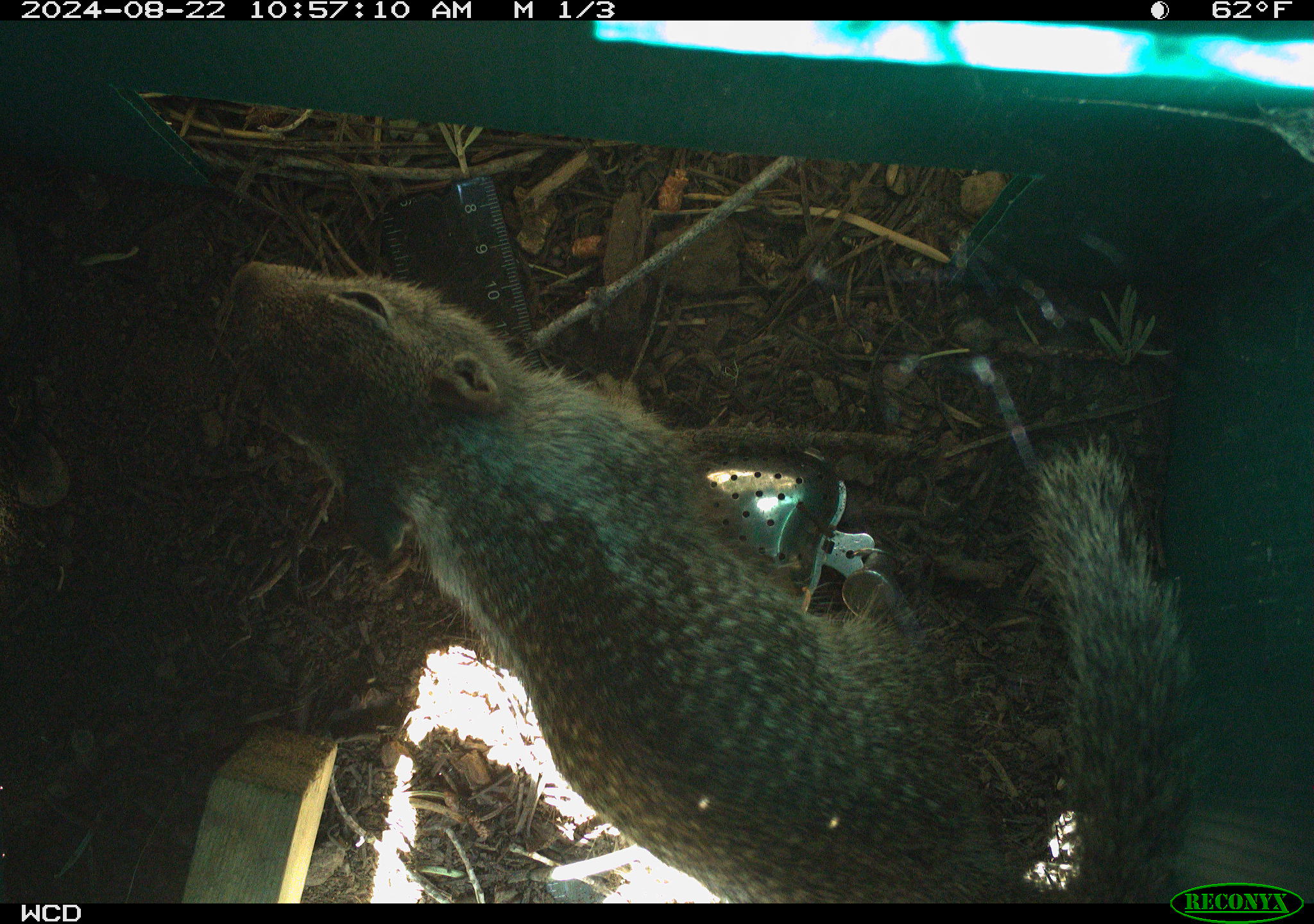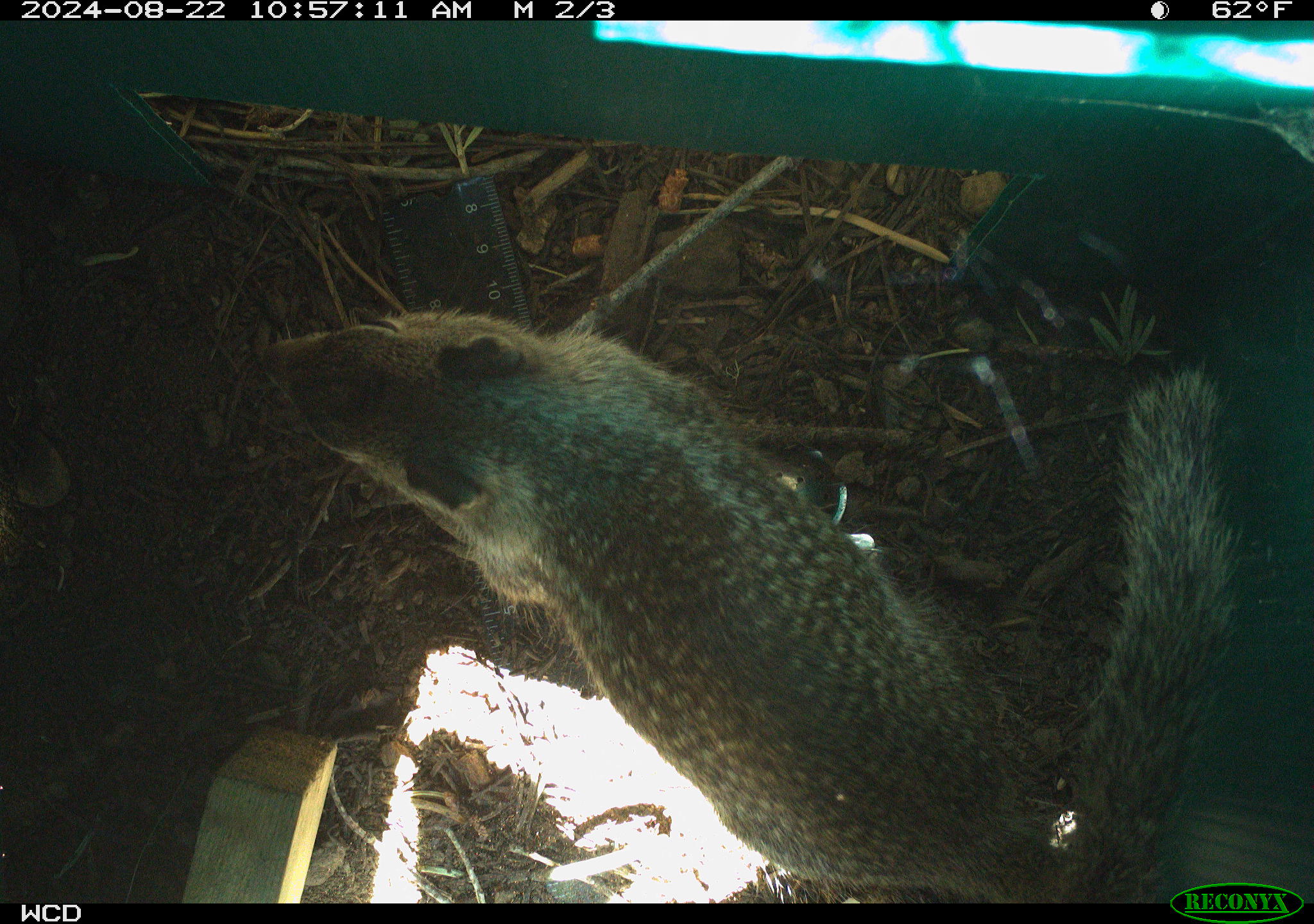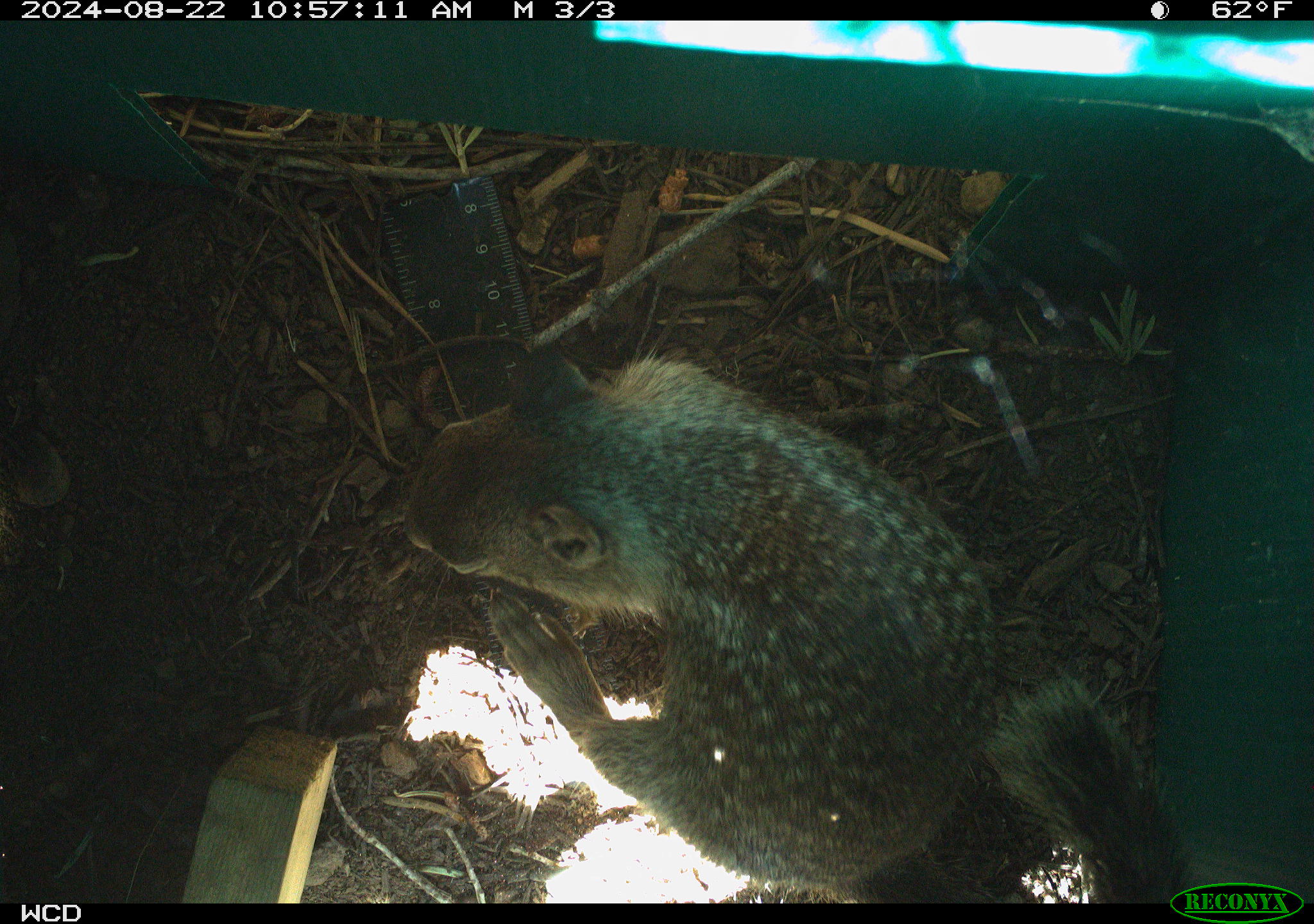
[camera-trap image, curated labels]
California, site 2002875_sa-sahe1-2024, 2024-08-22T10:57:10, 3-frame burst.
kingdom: Animalia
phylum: Chordata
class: Mammalia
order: Rodentia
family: Sciuridae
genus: Otospermophilus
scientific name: Otospermophilus beecheyi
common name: california ground squirrel